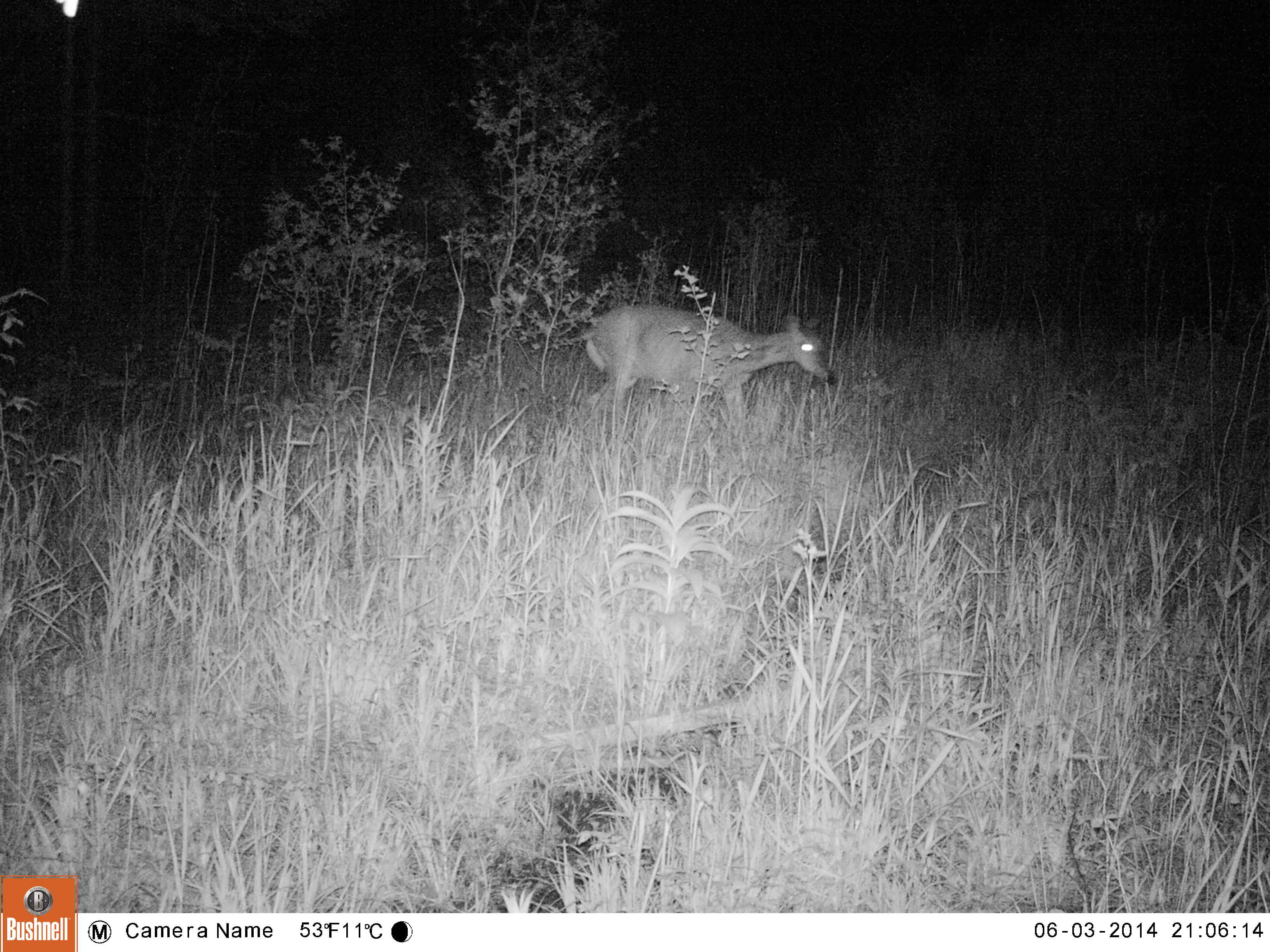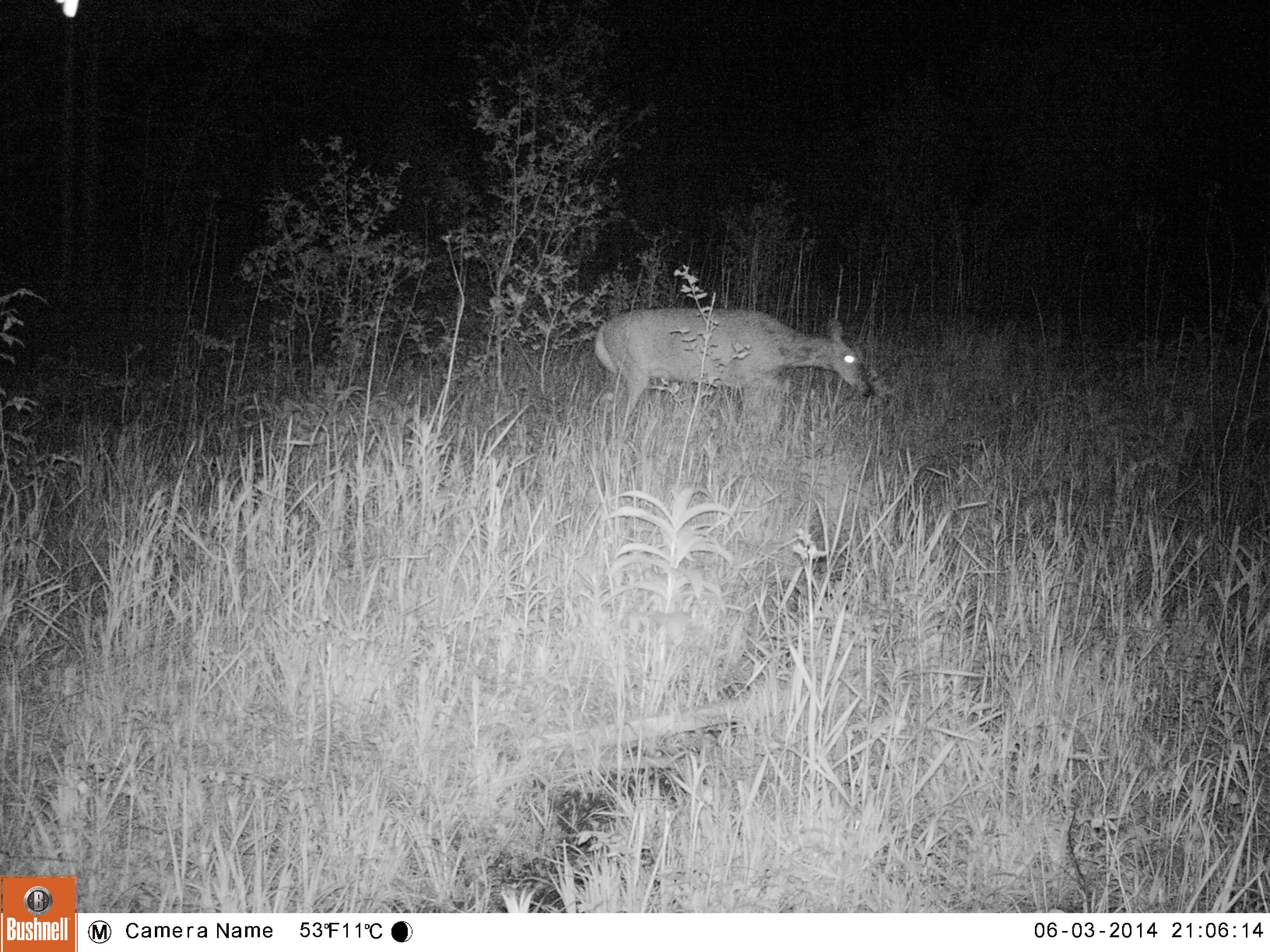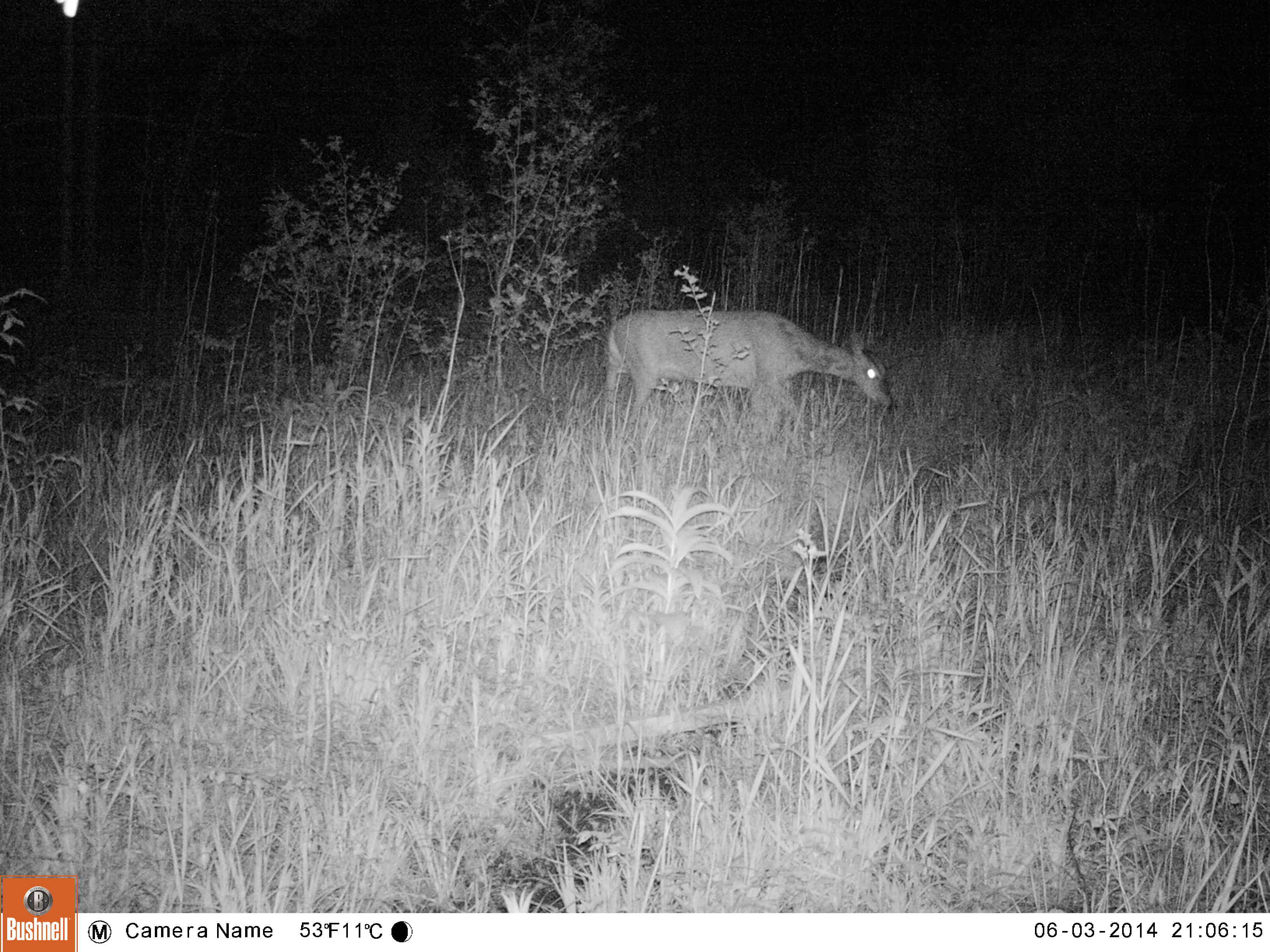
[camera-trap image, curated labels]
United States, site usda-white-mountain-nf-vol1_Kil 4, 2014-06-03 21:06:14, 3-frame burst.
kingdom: Animalia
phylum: Chordata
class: Mammalia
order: Artiodactyla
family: Cervidae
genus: Odocoileus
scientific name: Odocoileus virginianus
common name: white-tailed deer